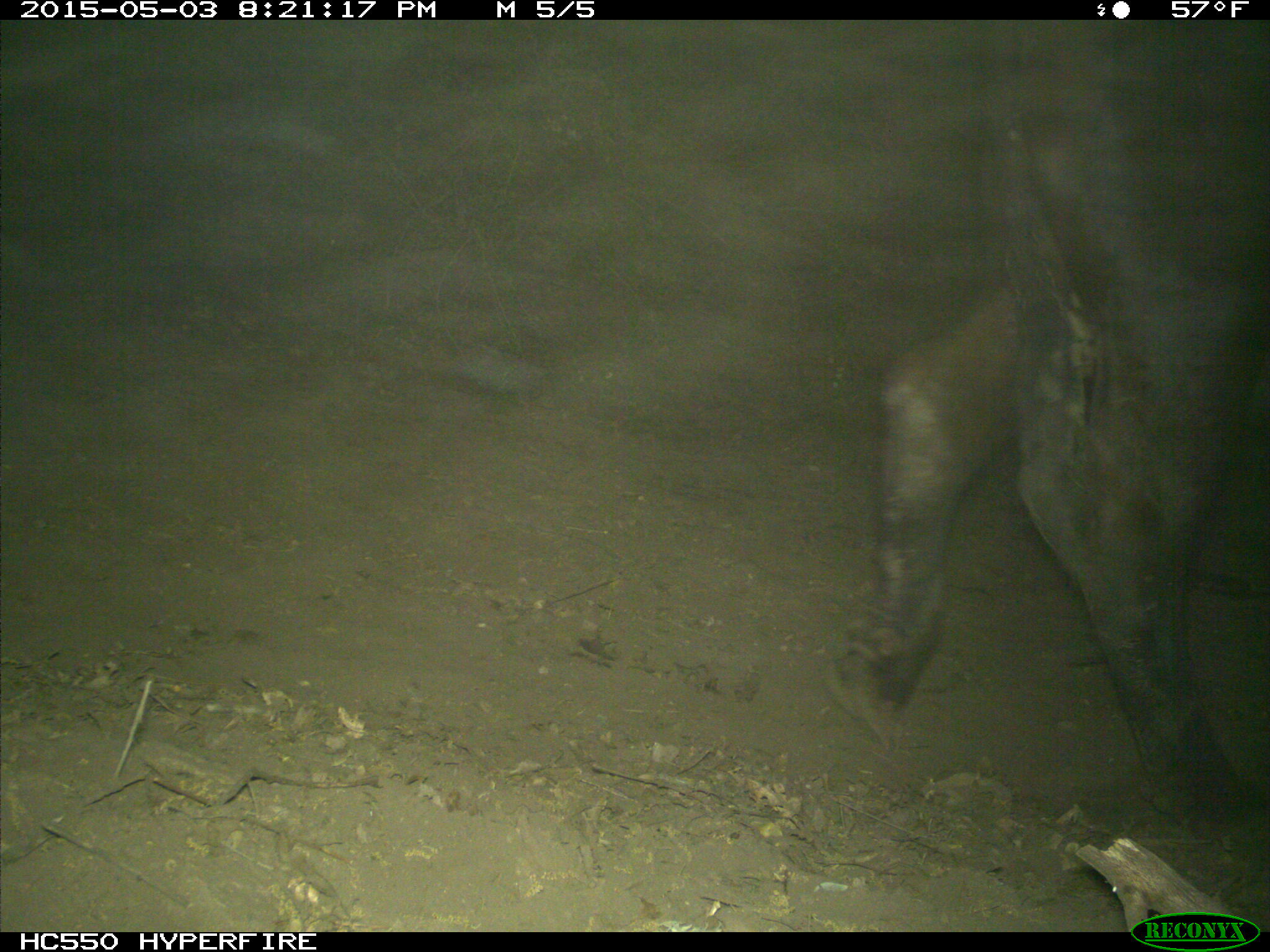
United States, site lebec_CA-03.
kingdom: Animalia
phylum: Chordata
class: Mammalia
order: Artiodactyla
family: Bovidae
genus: Bos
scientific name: Bos taurus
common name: domestic cow